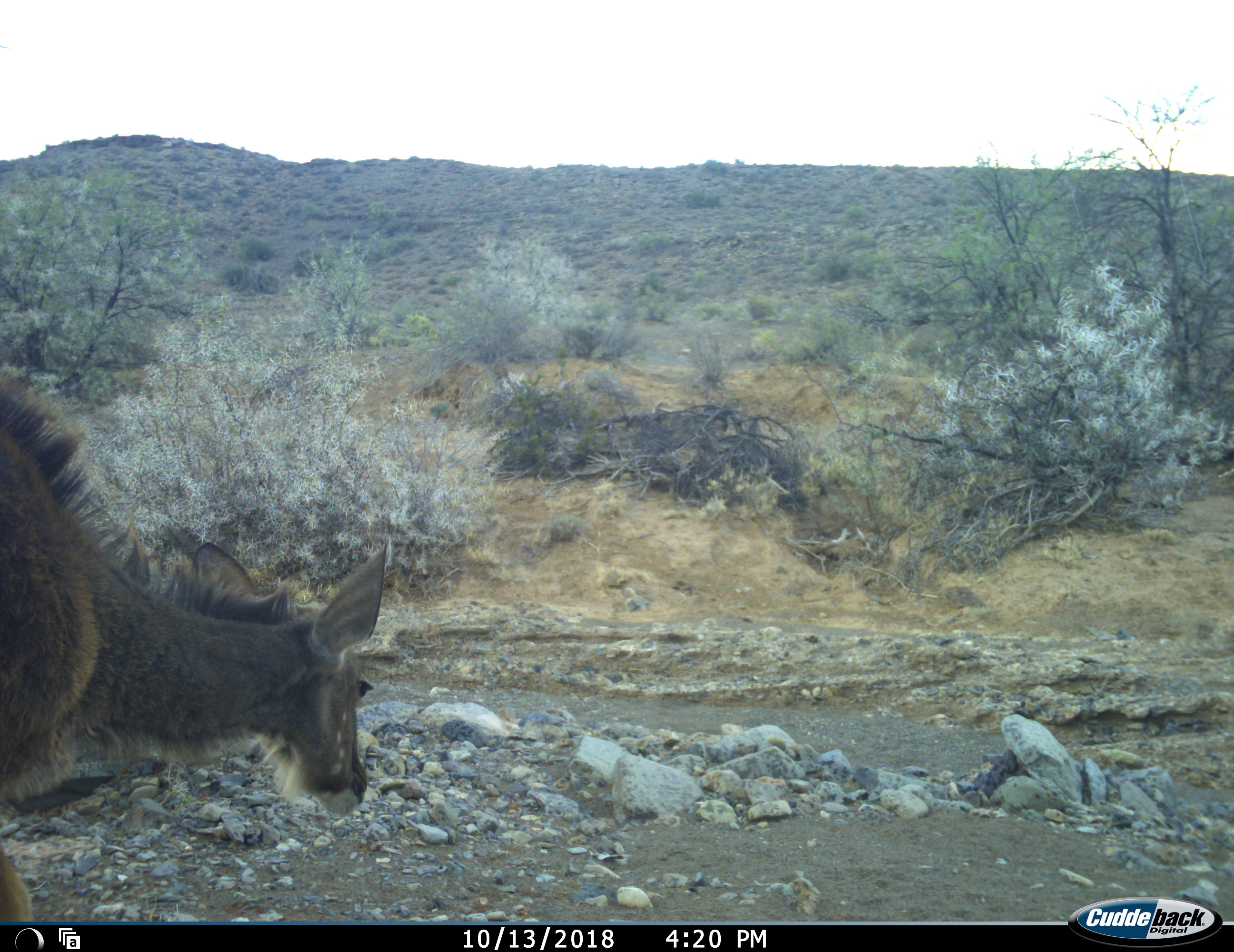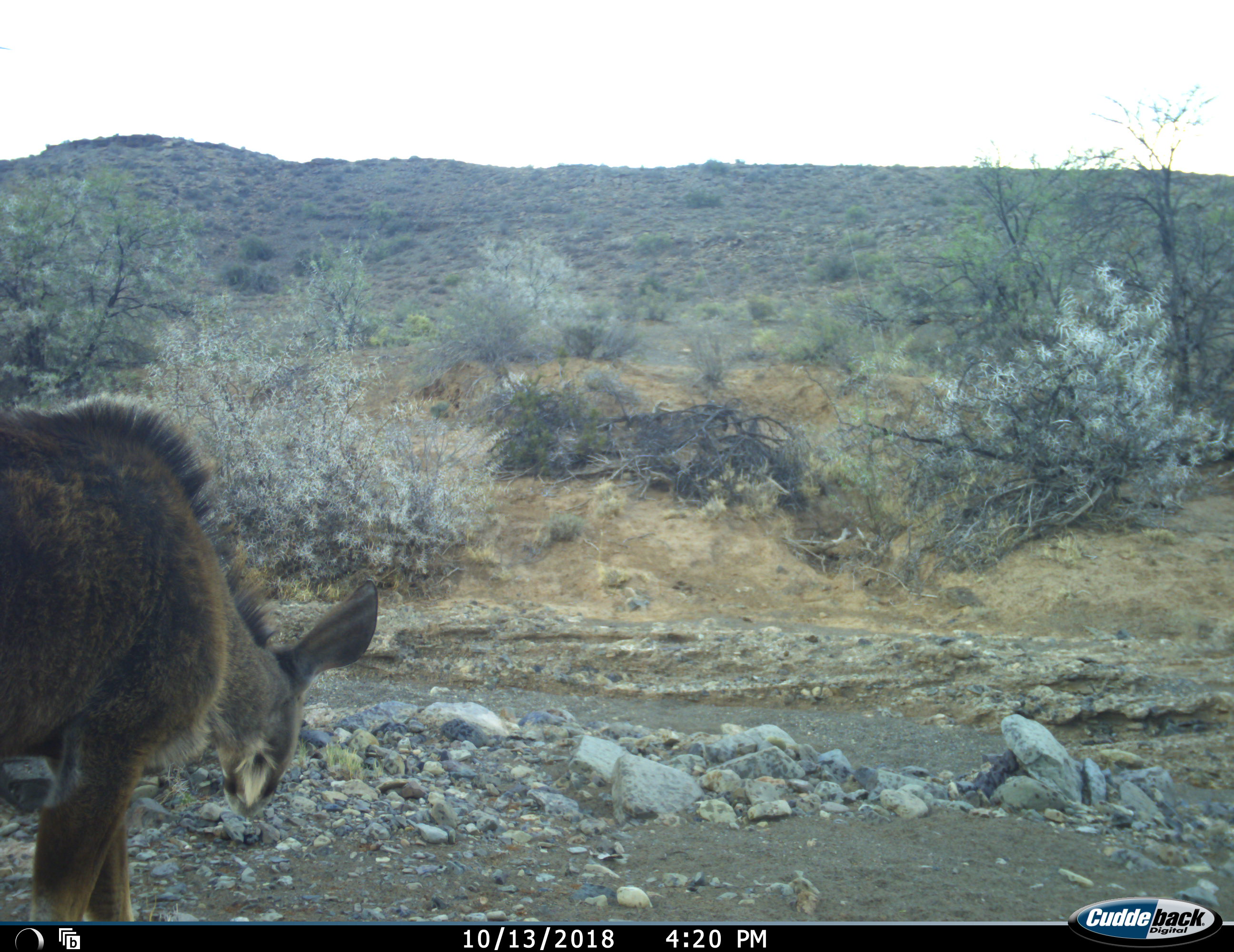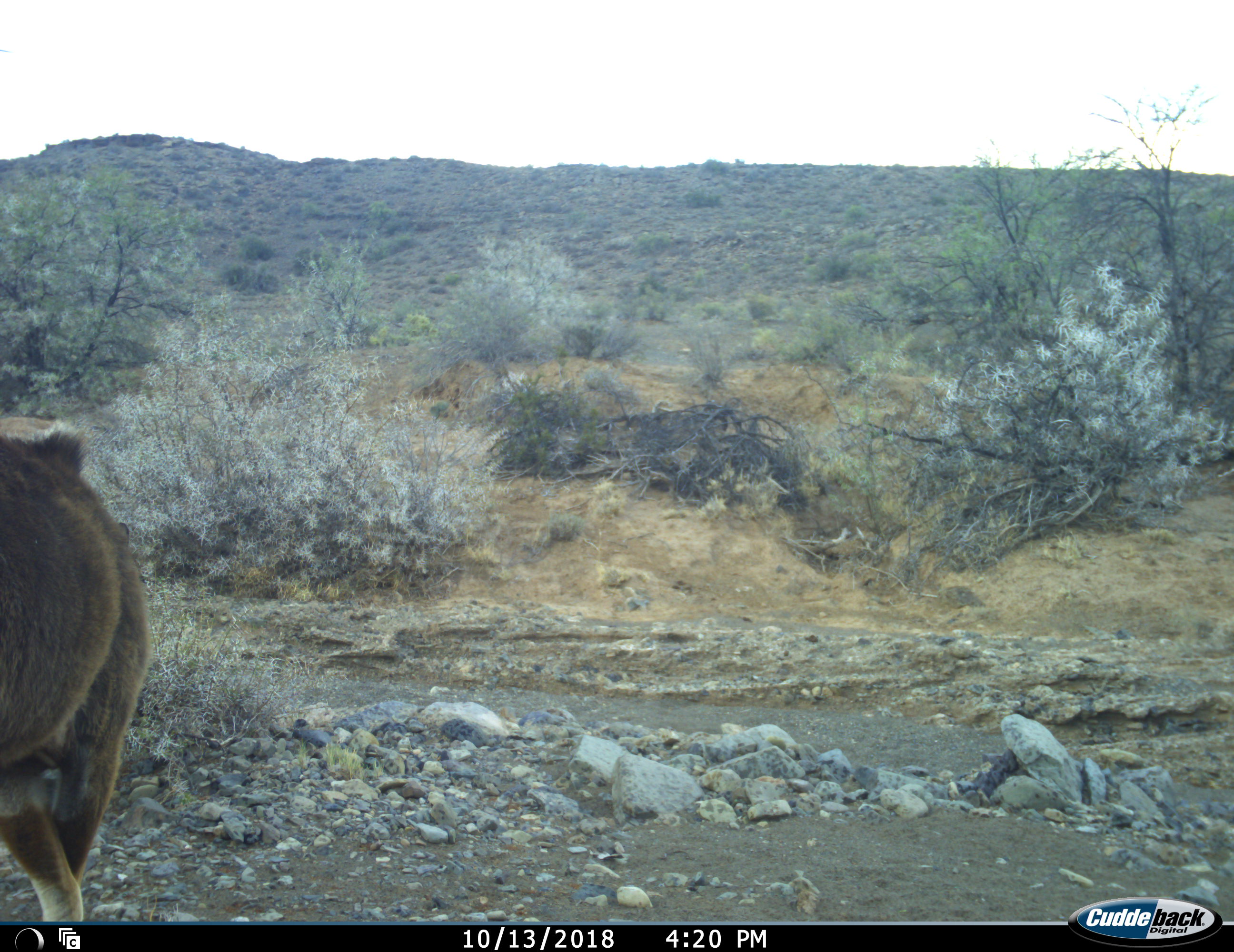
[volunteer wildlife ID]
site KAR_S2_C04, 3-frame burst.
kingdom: Animalia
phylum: Chordata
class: Mammalia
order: Artiodactyla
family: Bovidae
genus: Tragelaphus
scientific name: Tragelaphus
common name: kudu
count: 1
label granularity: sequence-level